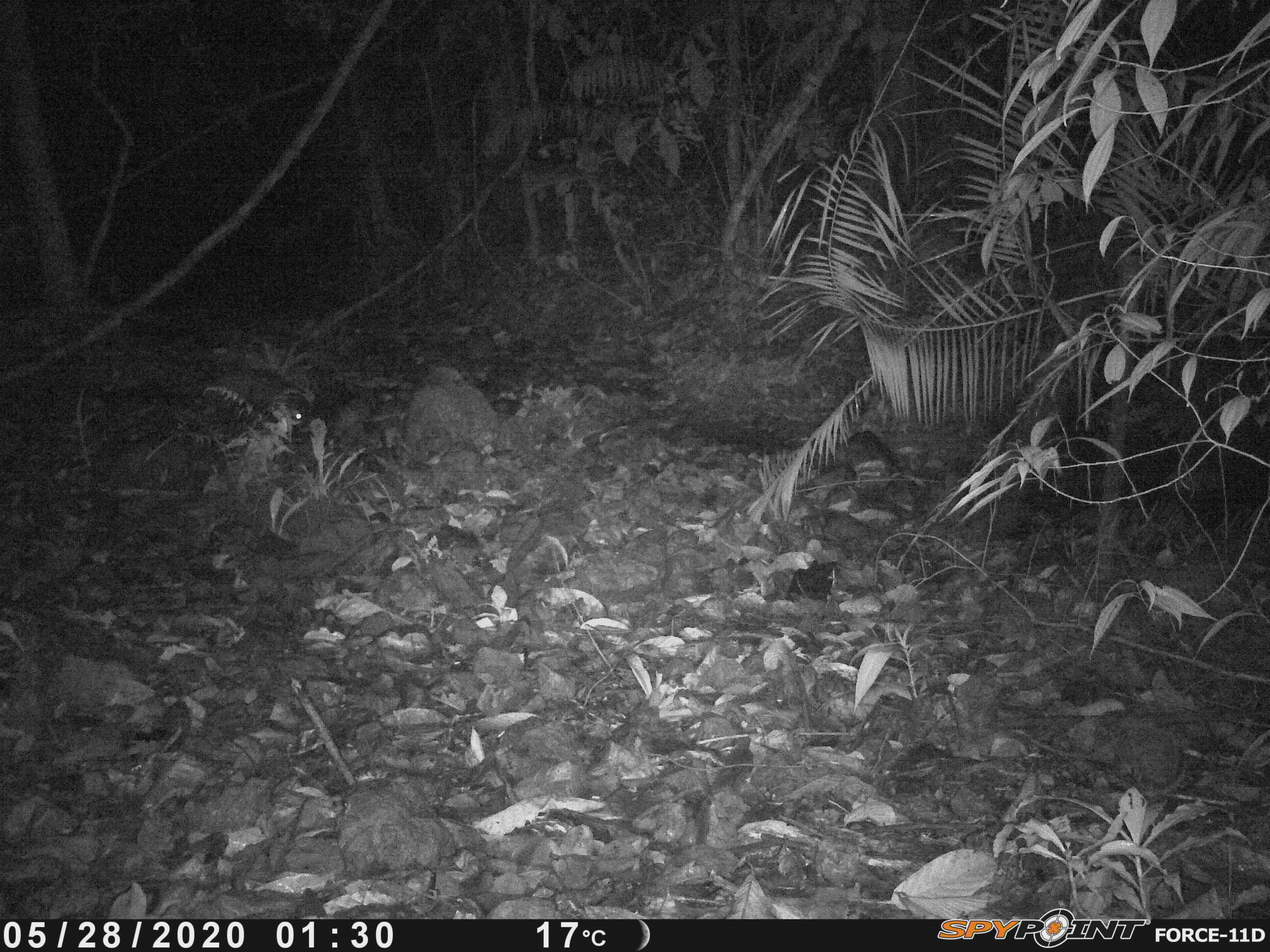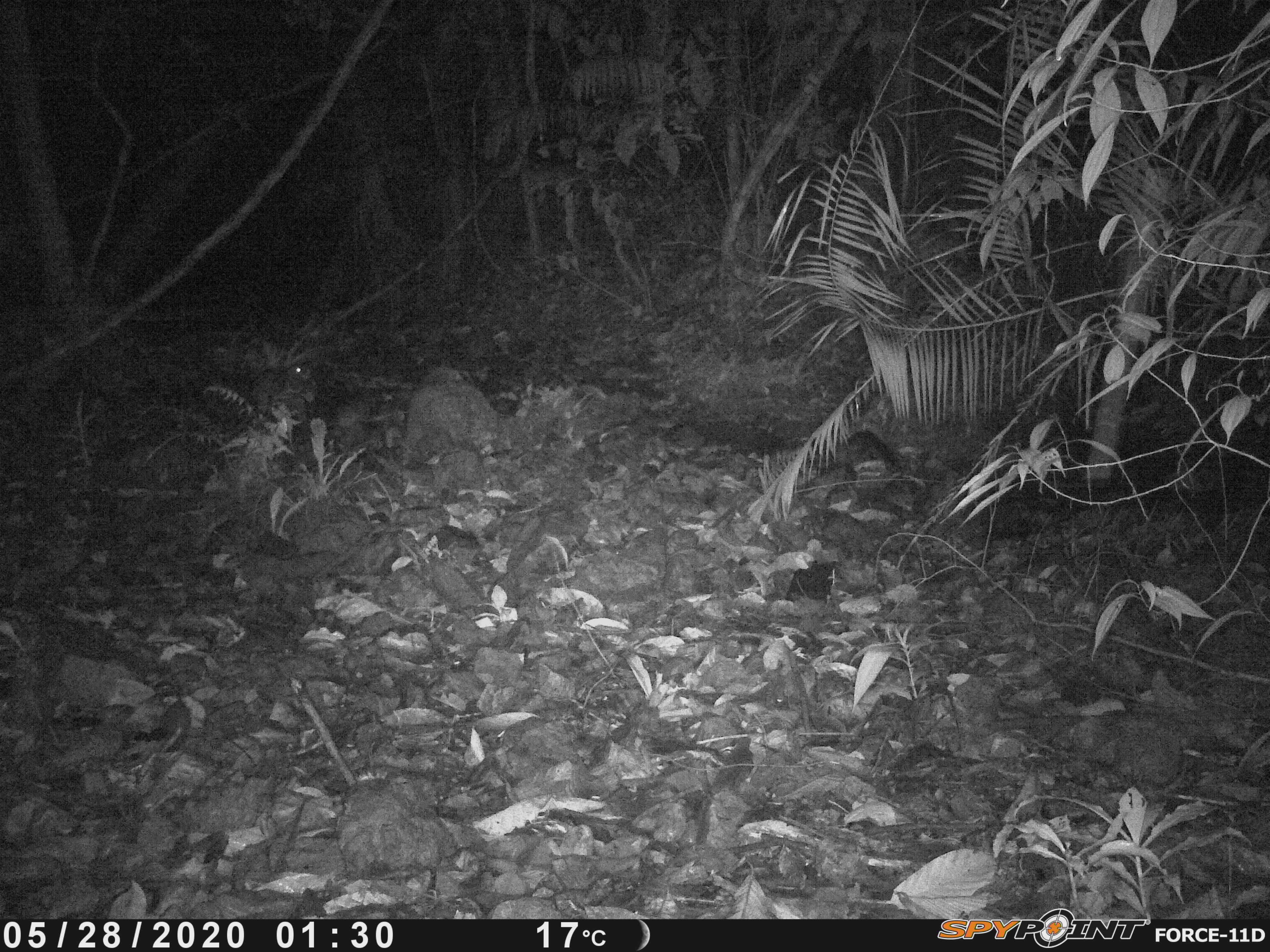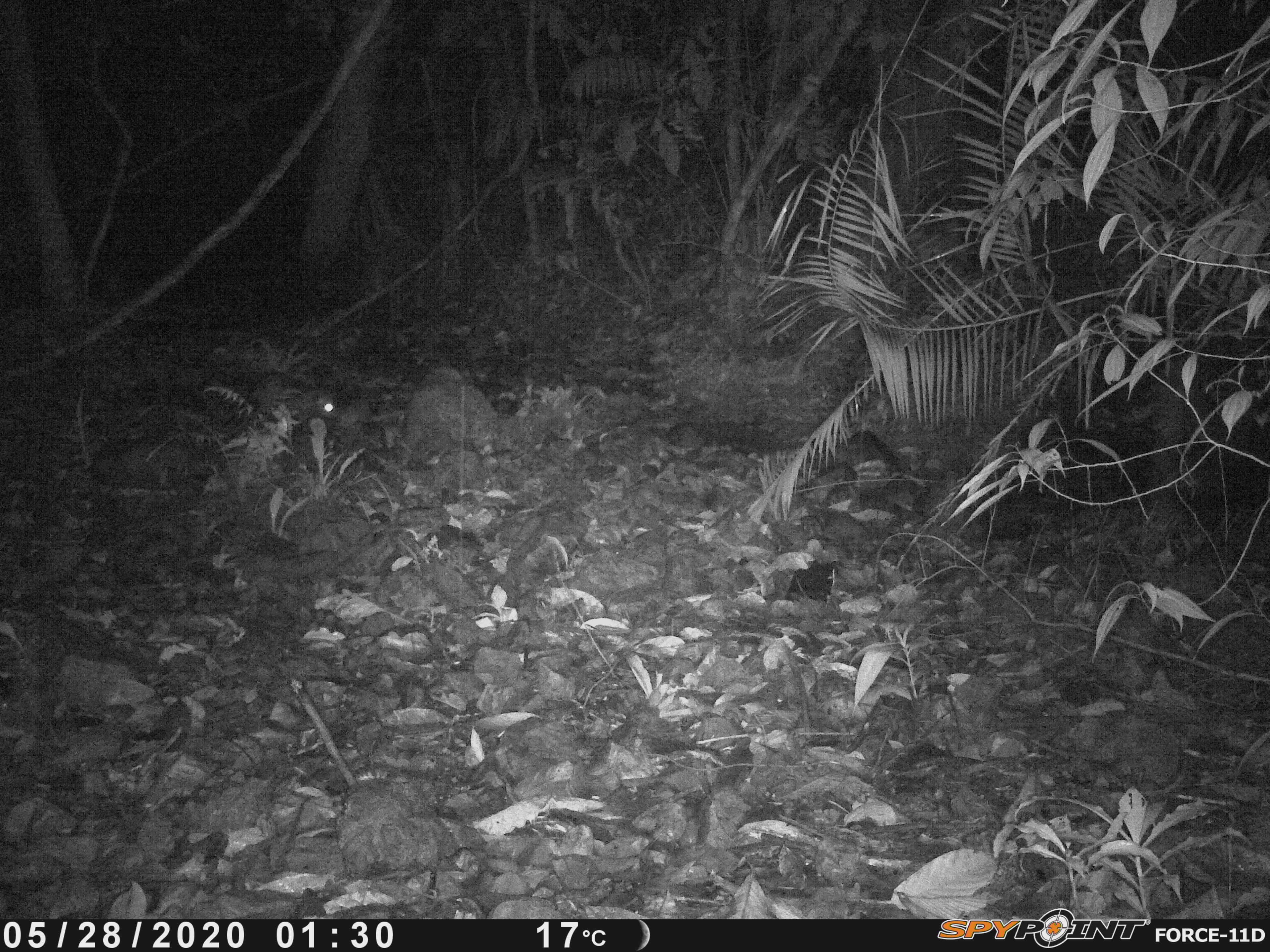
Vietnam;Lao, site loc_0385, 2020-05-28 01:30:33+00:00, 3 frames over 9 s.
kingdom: Animalia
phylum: Chordata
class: Mammalia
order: Carnivora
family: Viverridae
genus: Paradoxurus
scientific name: Paradoxurus hermaphroditus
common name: common palm civet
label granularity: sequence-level